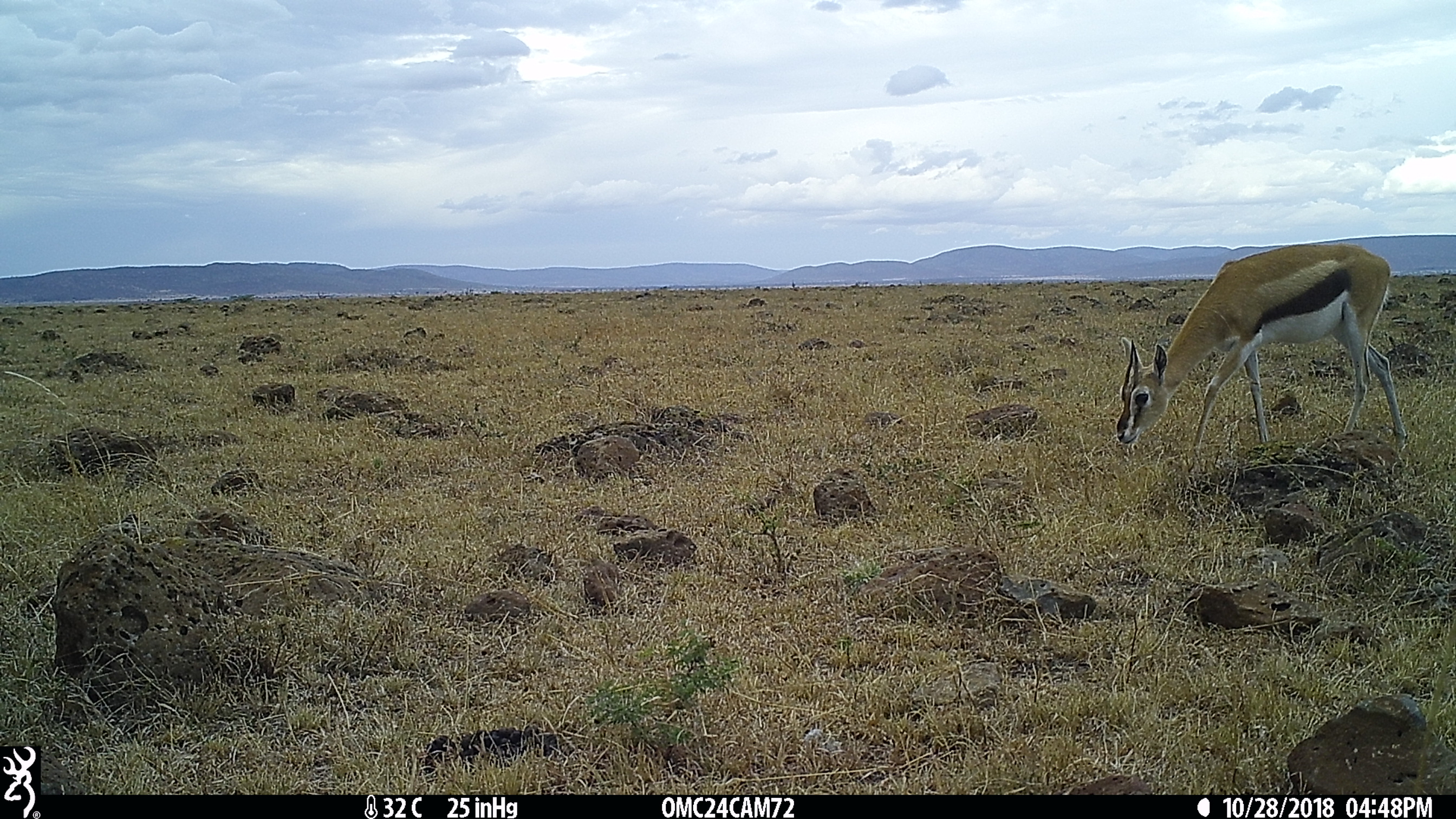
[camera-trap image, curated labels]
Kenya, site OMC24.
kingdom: Animalia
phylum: Chordata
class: Mammalia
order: Artiodactyla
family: Bovidae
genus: Eudorcas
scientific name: Eudorcas thomsonii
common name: thomon's gazelle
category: gazelle thomsons